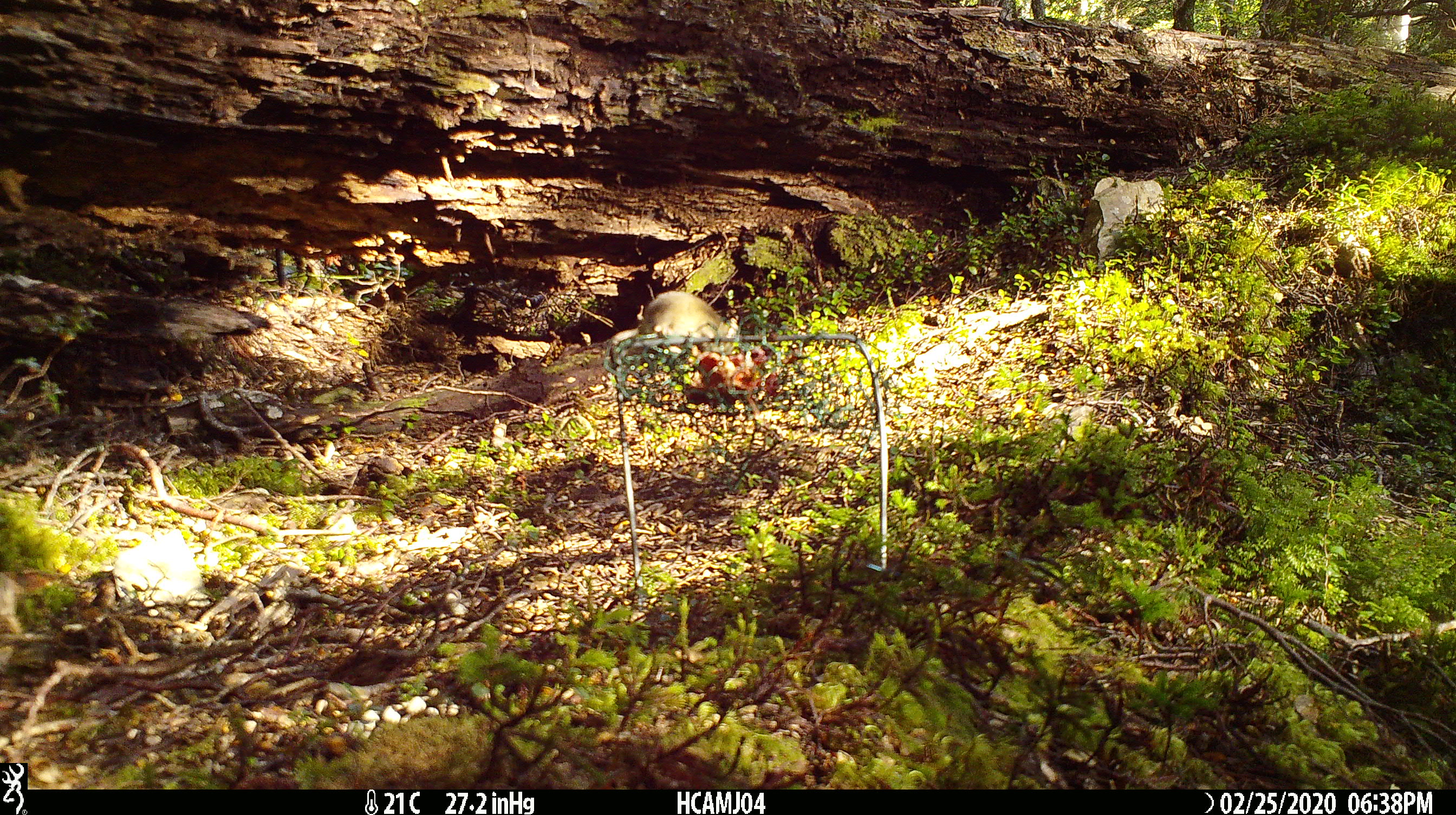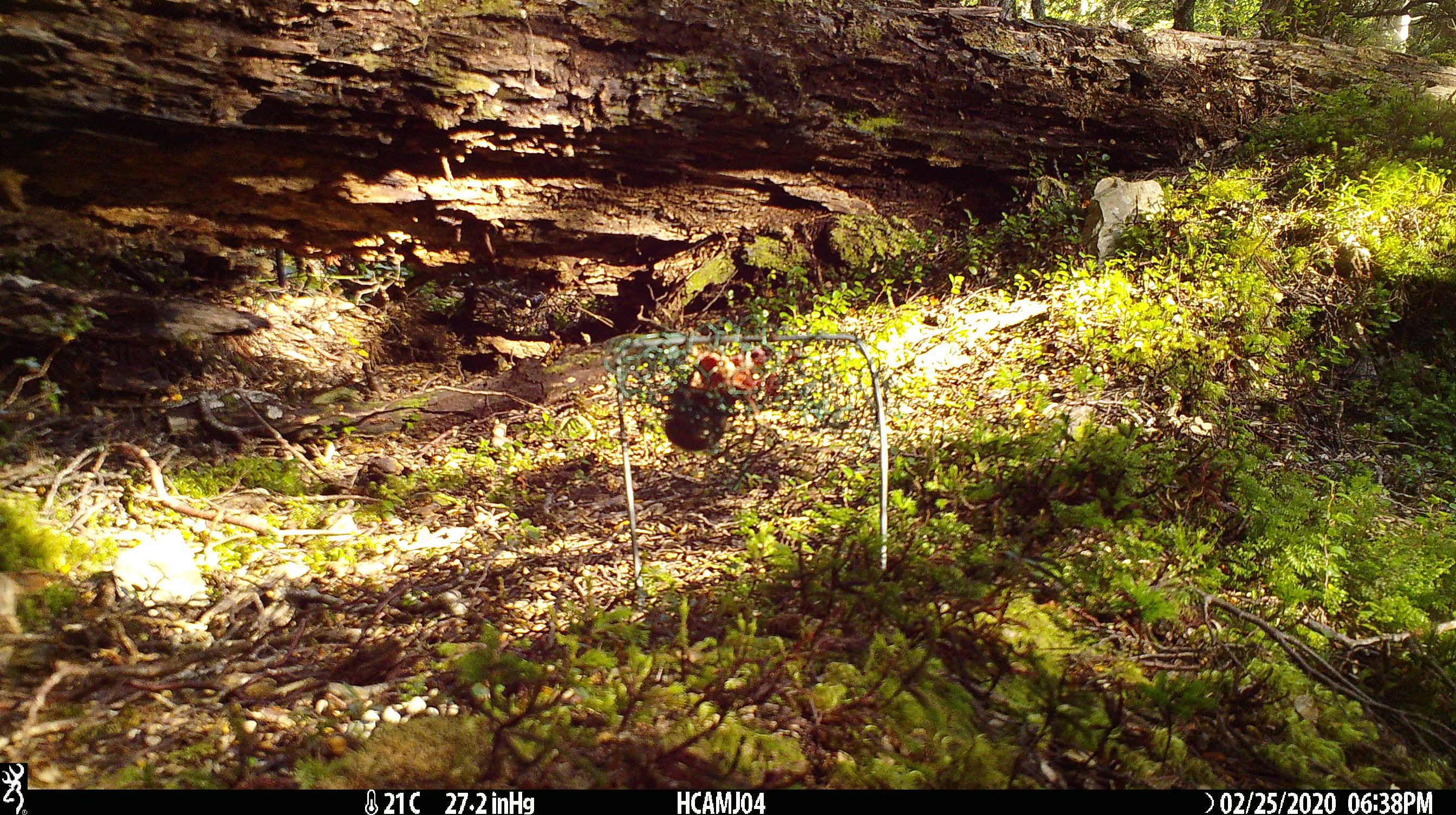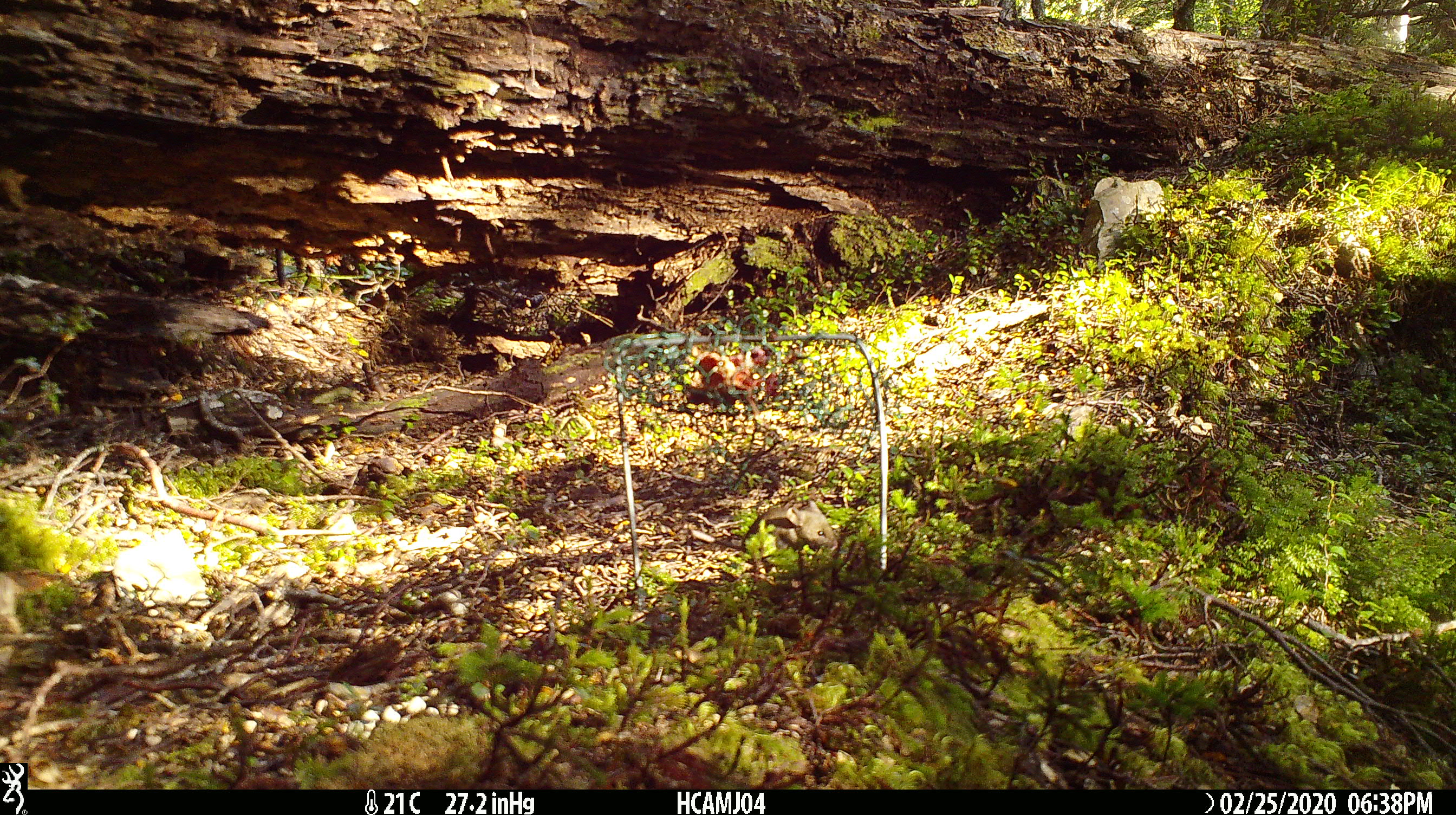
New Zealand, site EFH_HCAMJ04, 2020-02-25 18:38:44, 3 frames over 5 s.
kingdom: Animalia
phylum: Chordata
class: Mammalia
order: Rodentia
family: Muridae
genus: Mus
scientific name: Mus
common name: mouse